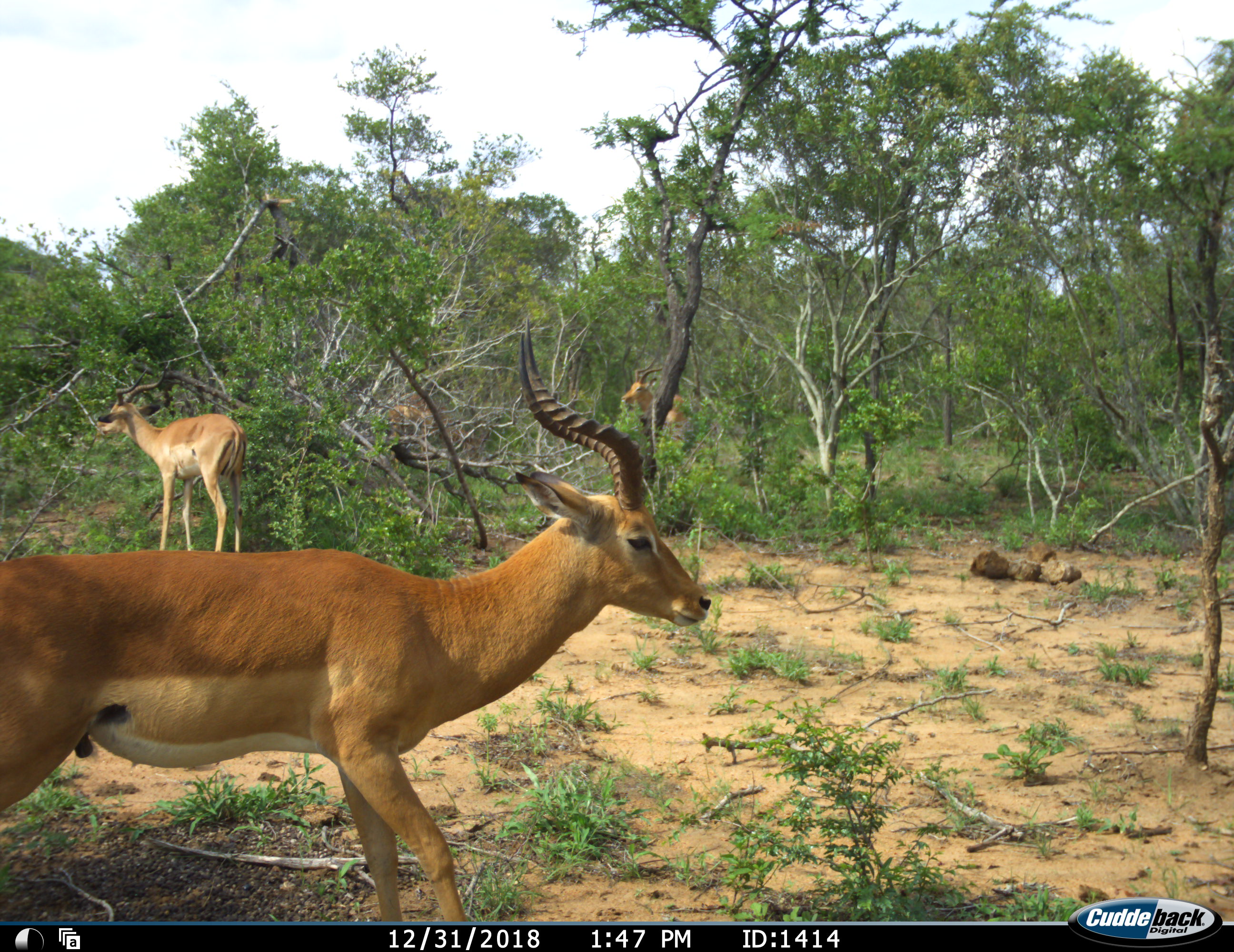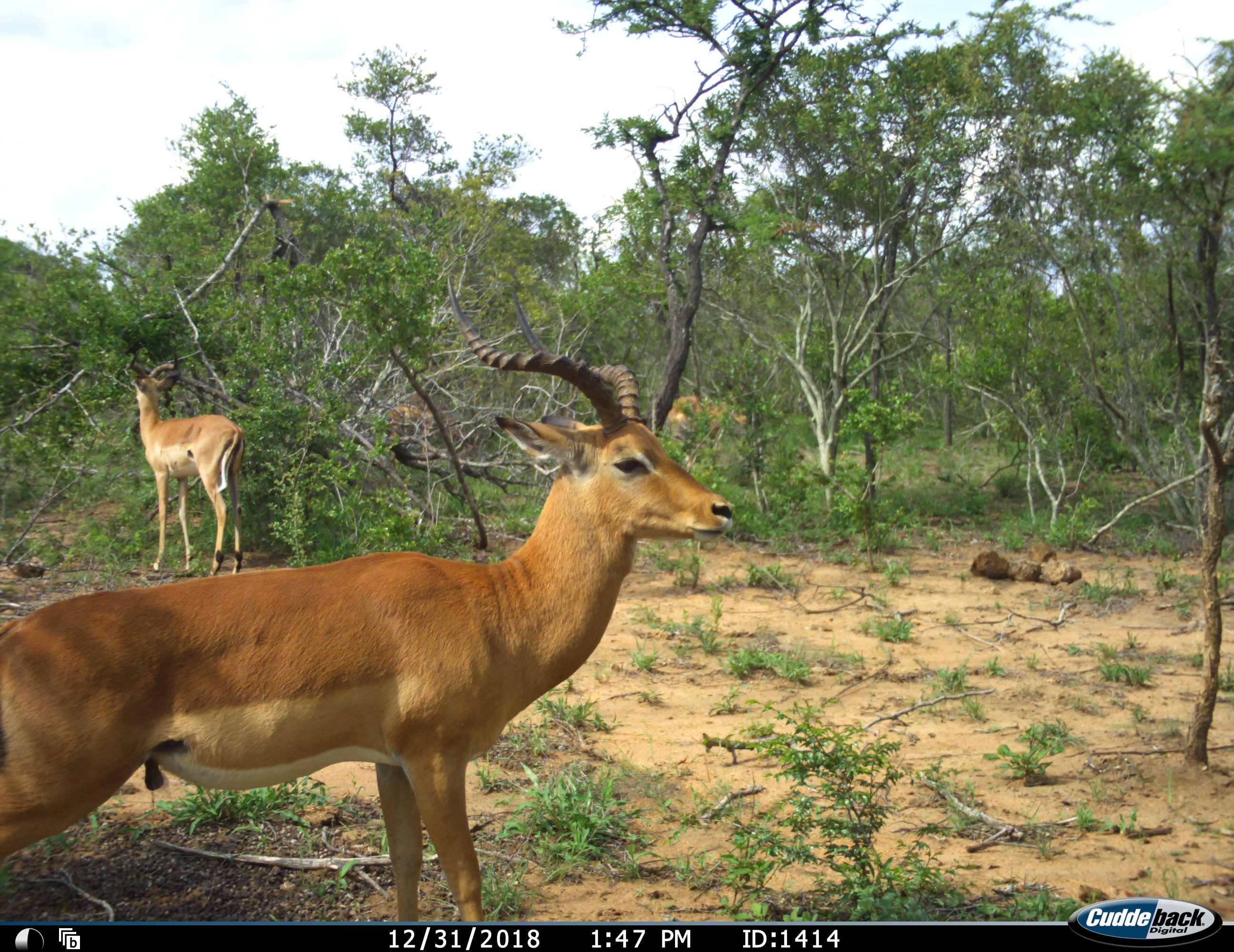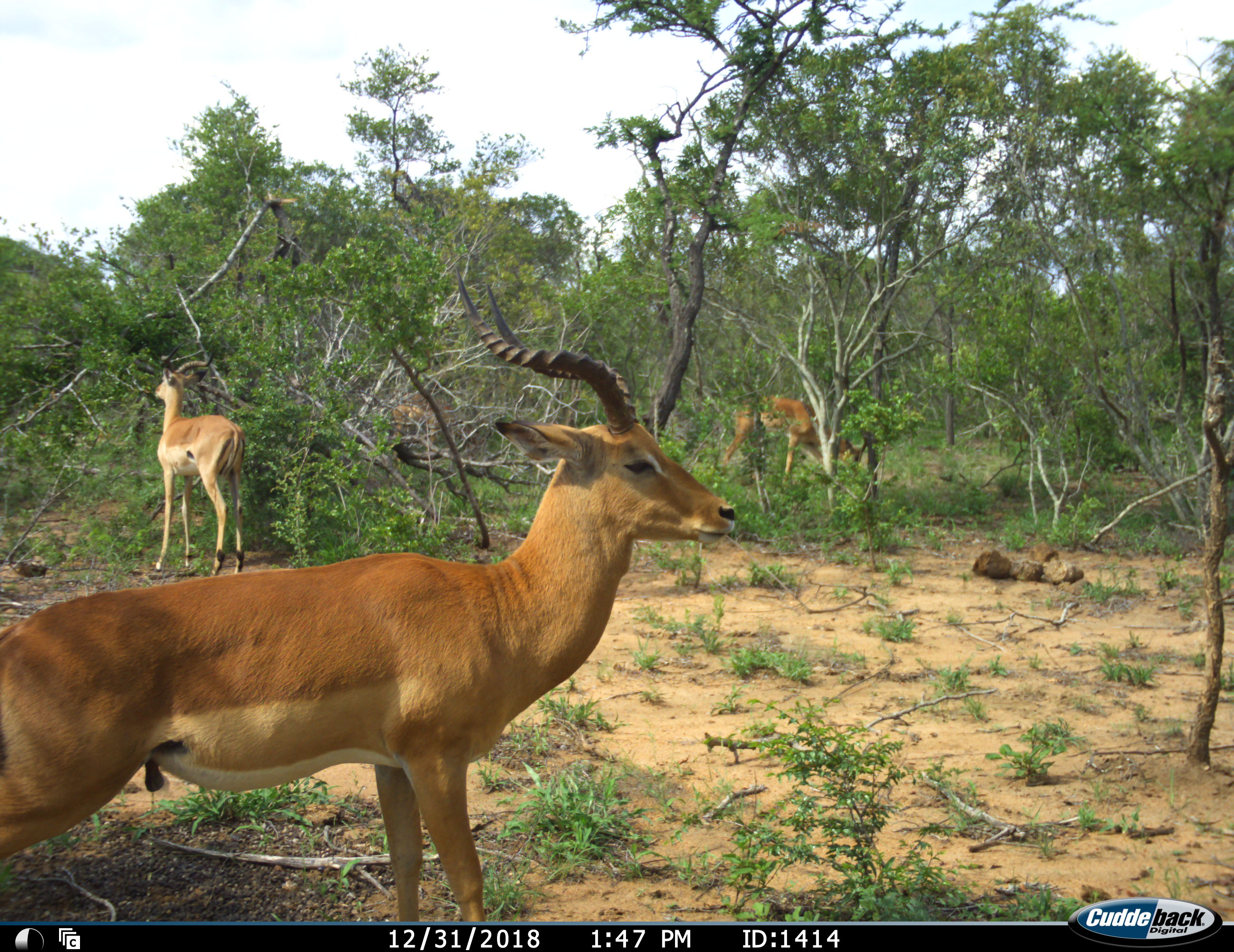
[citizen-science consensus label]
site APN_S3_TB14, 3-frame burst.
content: unidentified animal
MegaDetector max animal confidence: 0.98